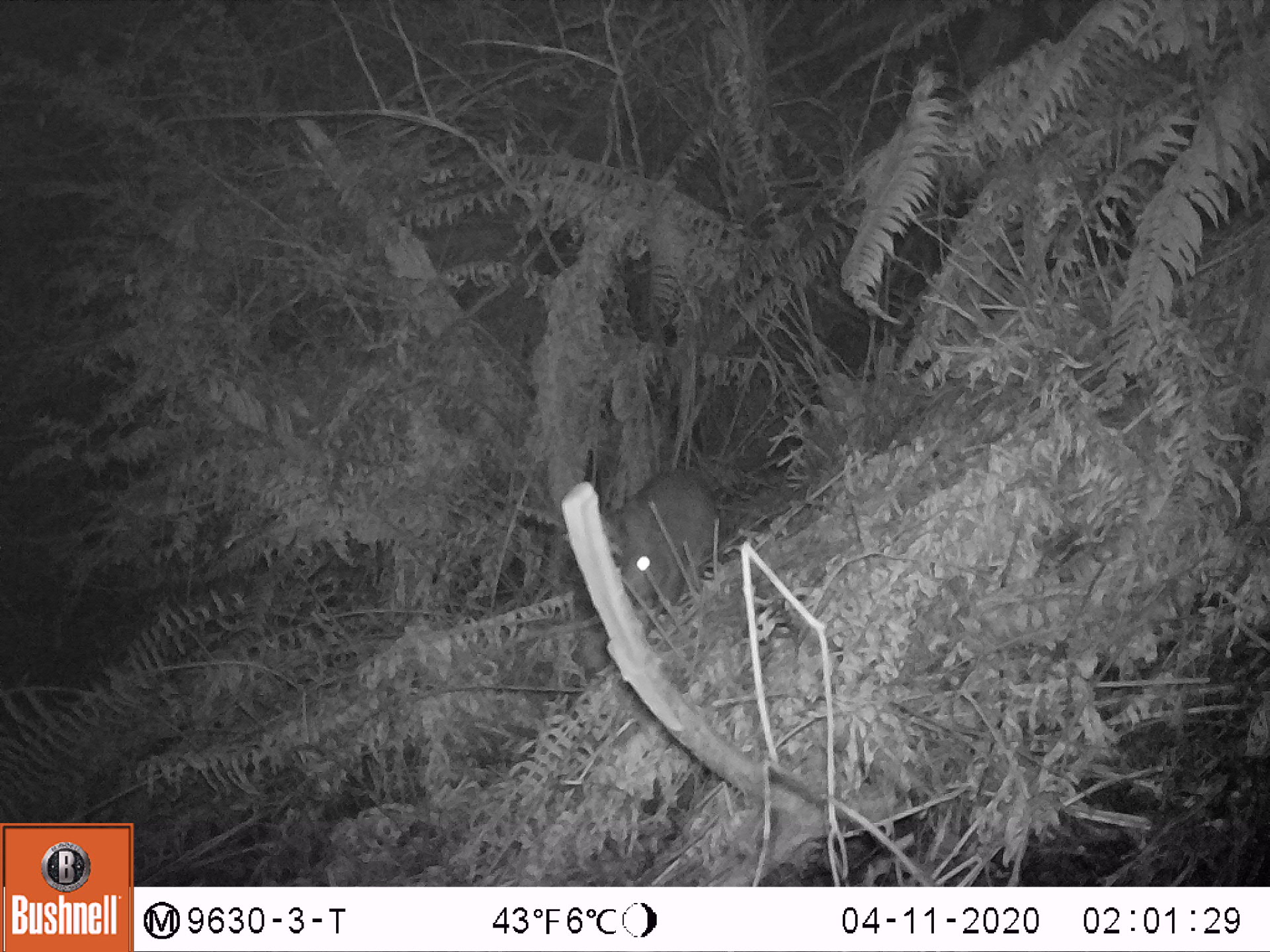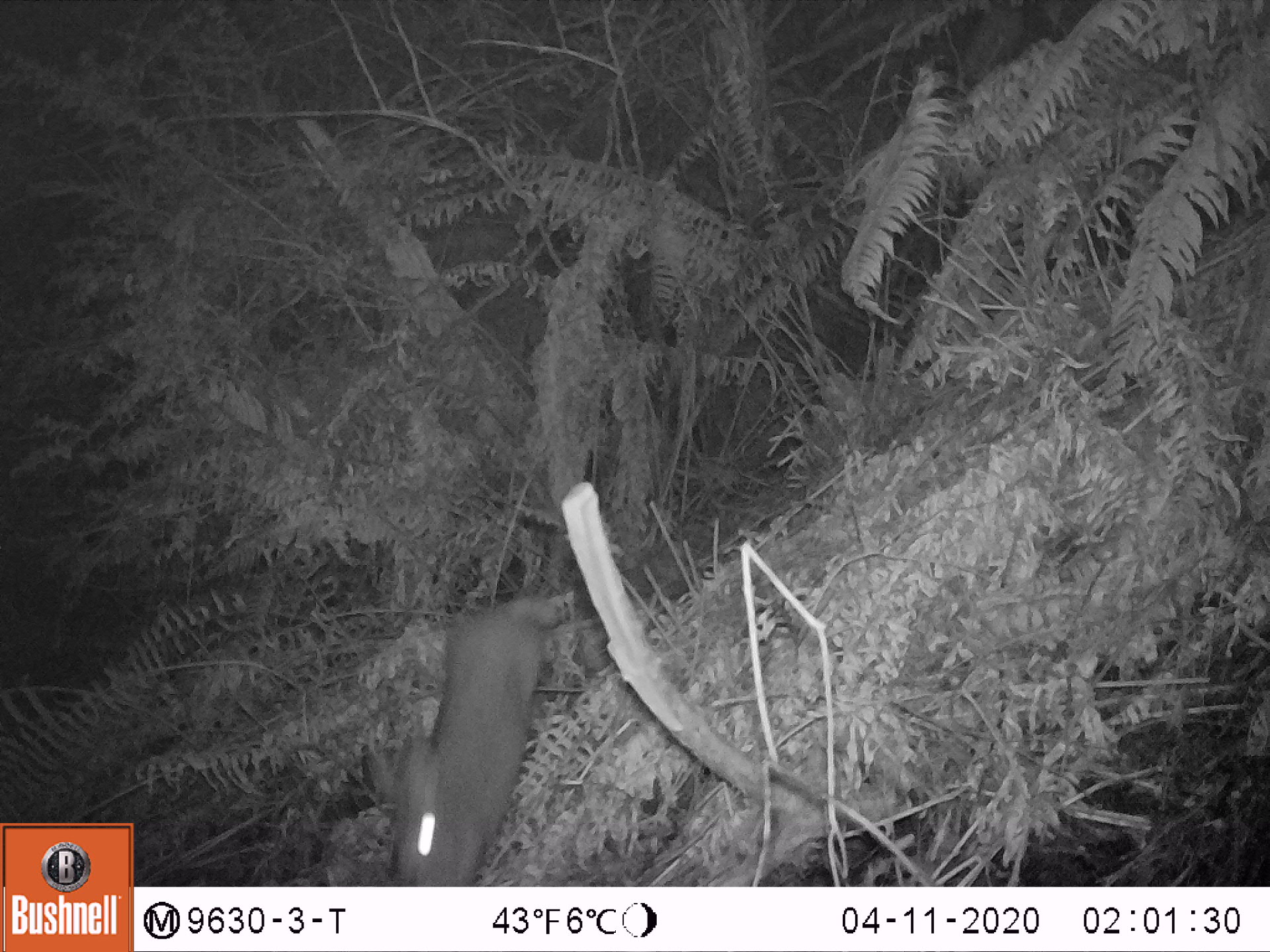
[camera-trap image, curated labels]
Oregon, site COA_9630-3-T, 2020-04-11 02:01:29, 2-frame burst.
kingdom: Animalia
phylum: Chordata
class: Mammalia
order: Lagomorpha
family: Leporidae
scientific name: Leporidae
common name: hares and rabbits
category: leporidae family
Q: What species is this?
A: Leporidae family (hares and rabbits) (Leporidae).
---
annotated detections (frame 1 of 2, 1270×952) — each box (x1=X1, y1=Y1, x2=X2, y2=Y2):
leporidae family: (x1=601, y1=460, x2=714, y2=614)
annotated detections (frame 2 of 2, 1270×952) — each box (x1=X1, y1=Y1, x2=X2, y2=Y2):
leporidae family: (x1=367, y1=583, x2=562, y2=876)